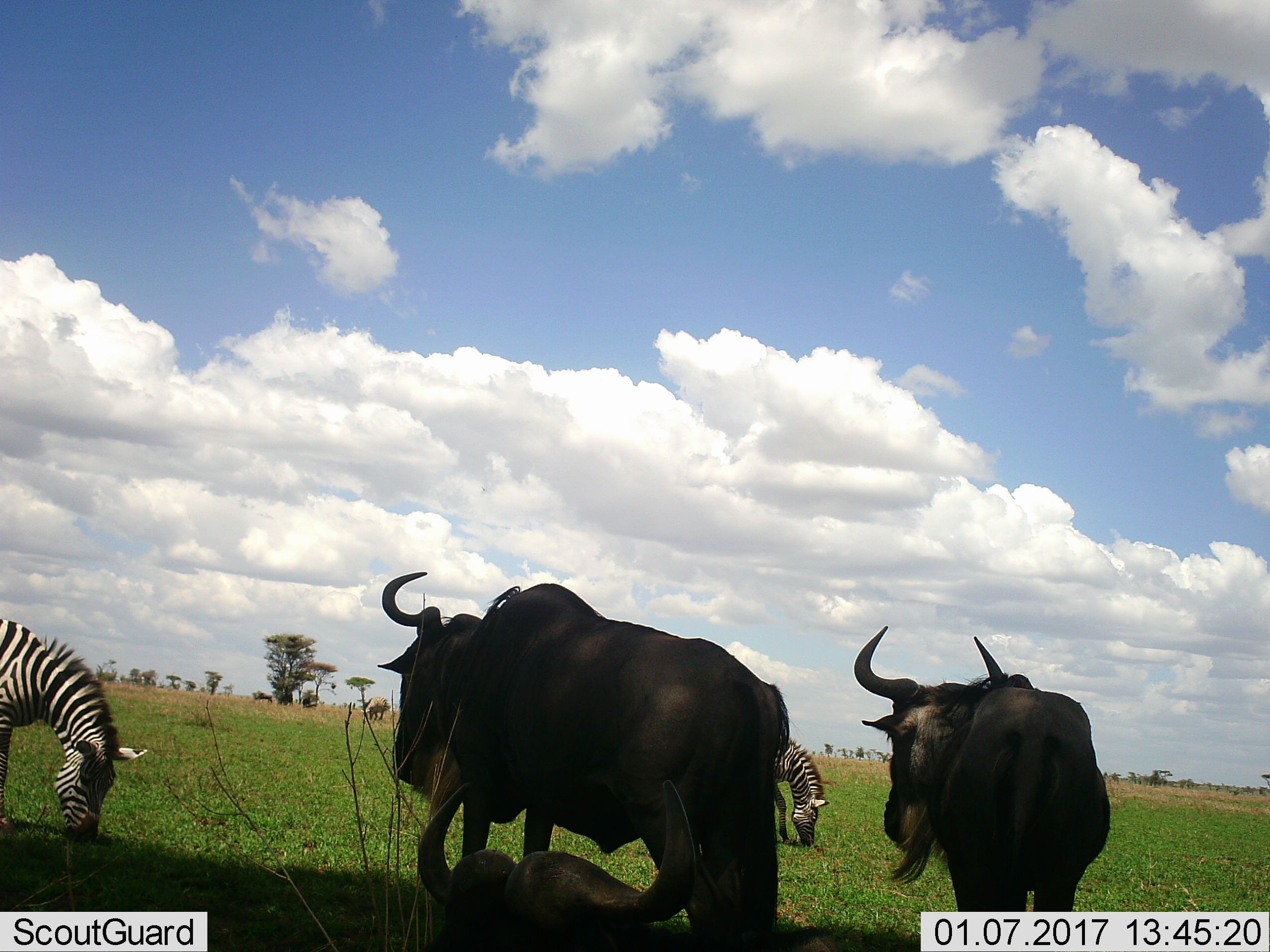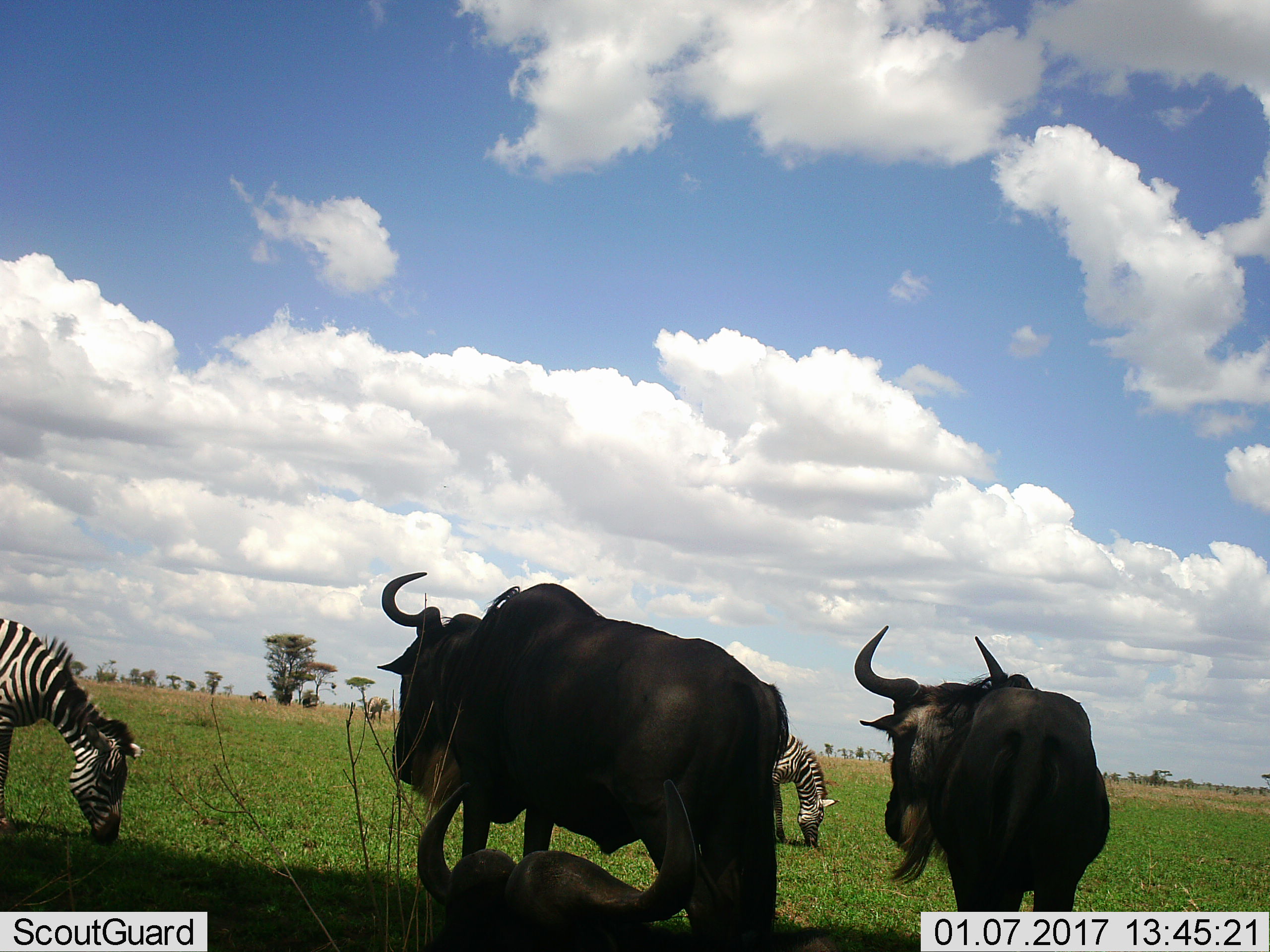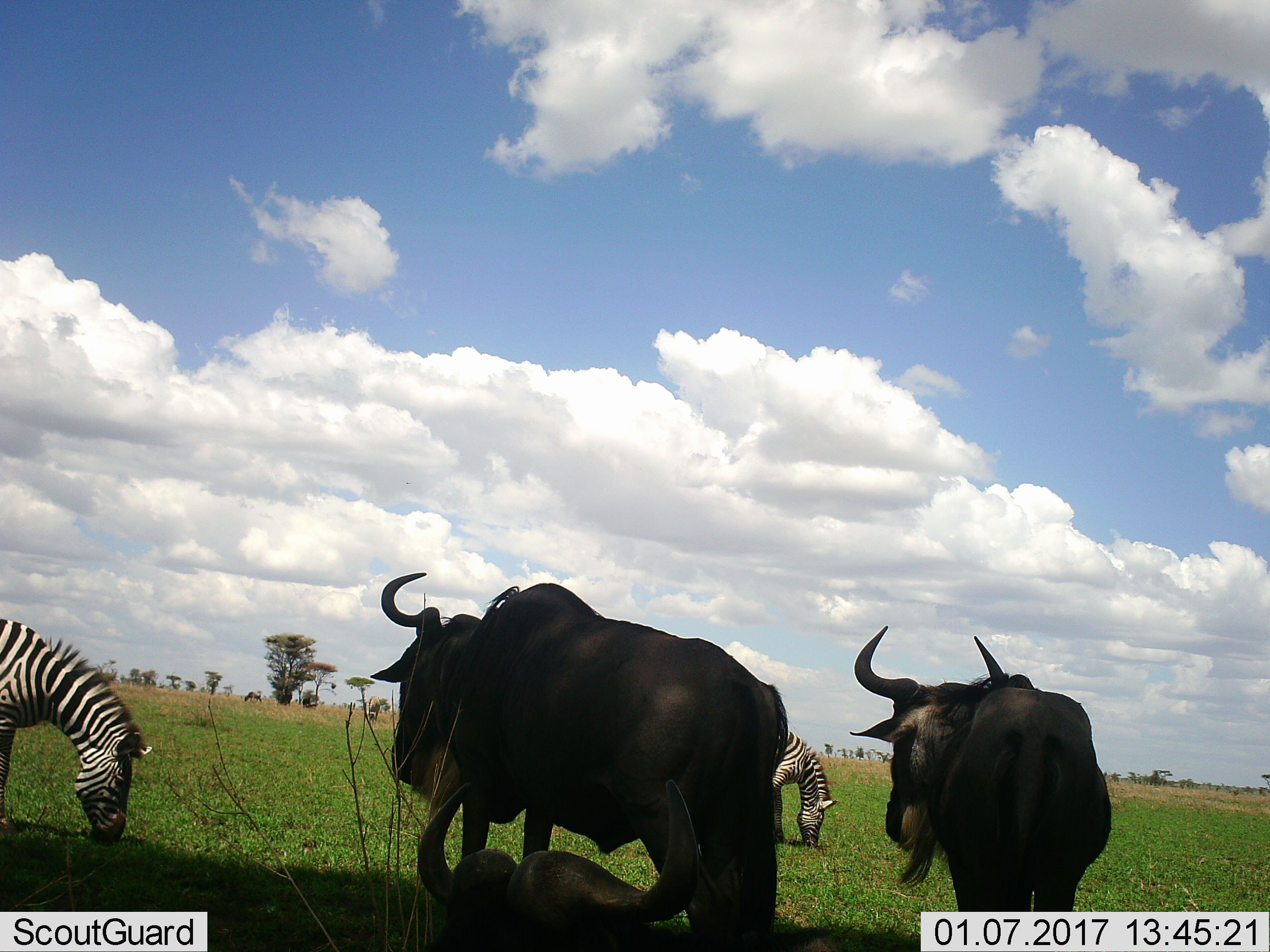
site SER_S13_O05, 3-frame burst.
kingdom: Animalia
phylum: Chordata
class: Mammalia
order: Artiodactyla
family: Bovidae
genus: Connochaetes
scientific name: Connochaetes taurinus taurinus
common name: blue wildebeest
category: wildebeestblue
Wildebeestblue (blue wildebeest) (Connochaetes taurinus taurinus), count 3. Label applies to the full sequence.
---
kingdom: Animalia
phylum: Chordata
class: Mammalia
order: Perissodactyla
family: Equidae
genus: Equus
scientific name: Equus quagga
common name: plains zebra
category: zebraplains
Zebraplains (plains zebra) (Equus quagga), count 3. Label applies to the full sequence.